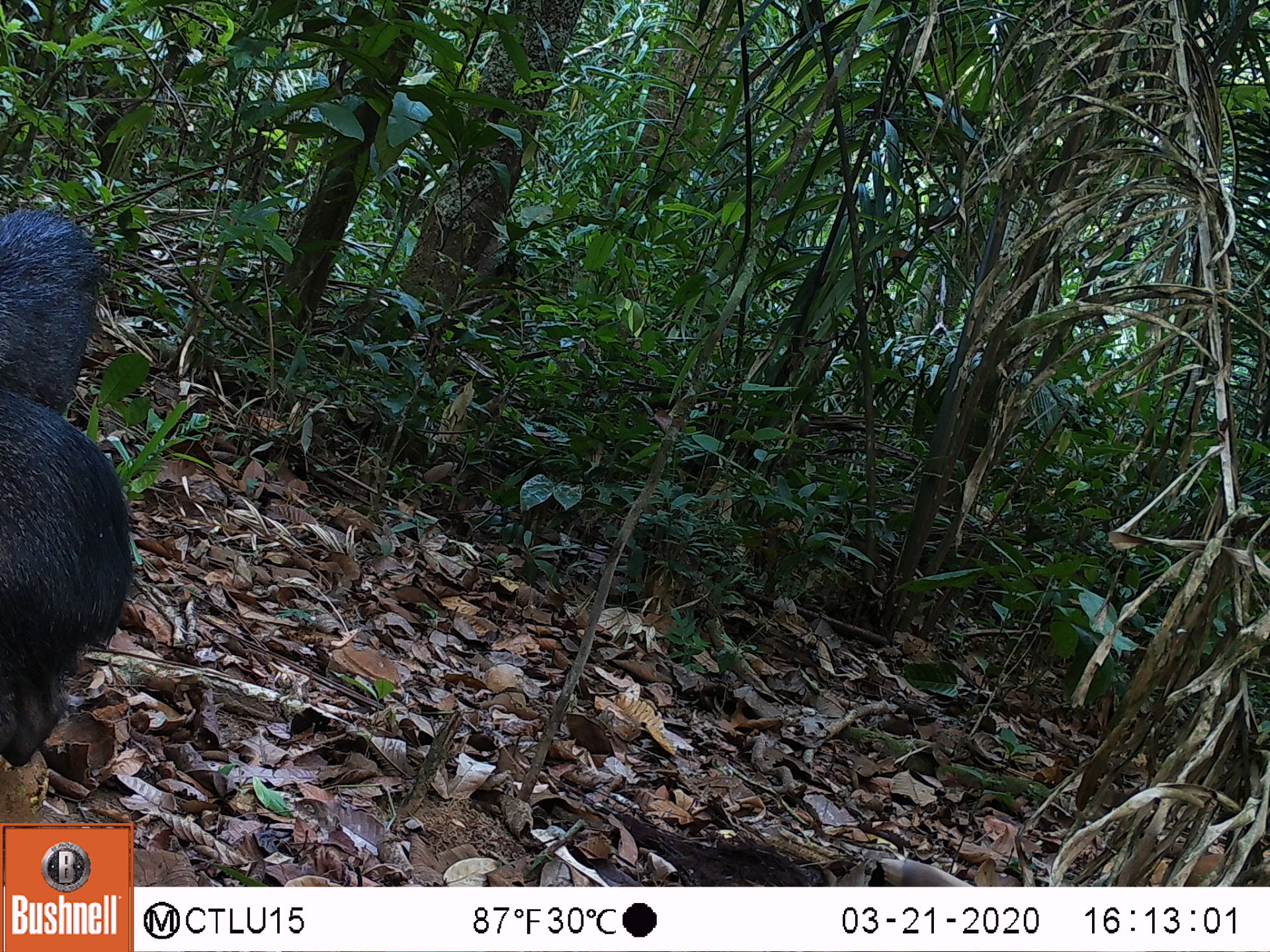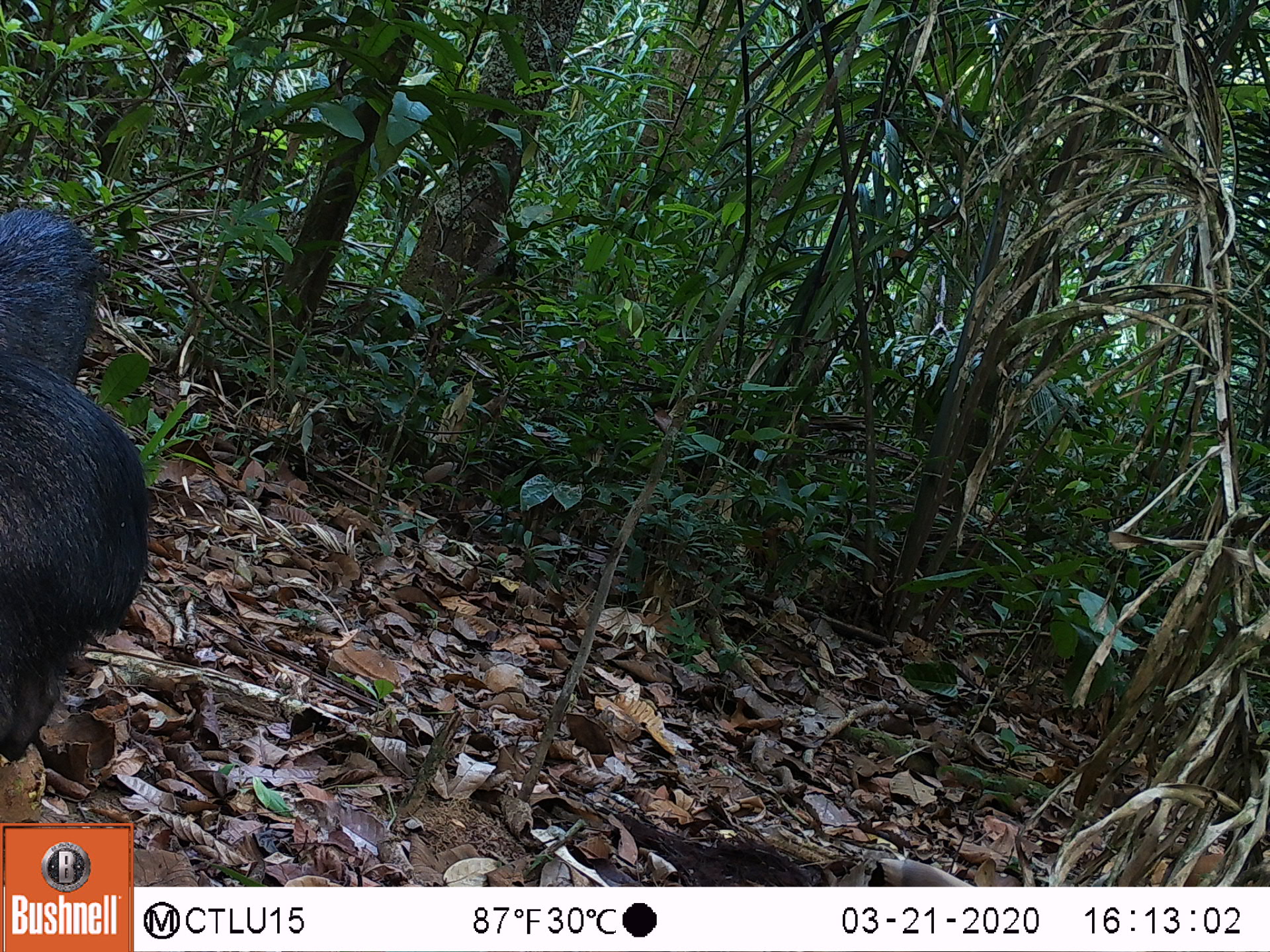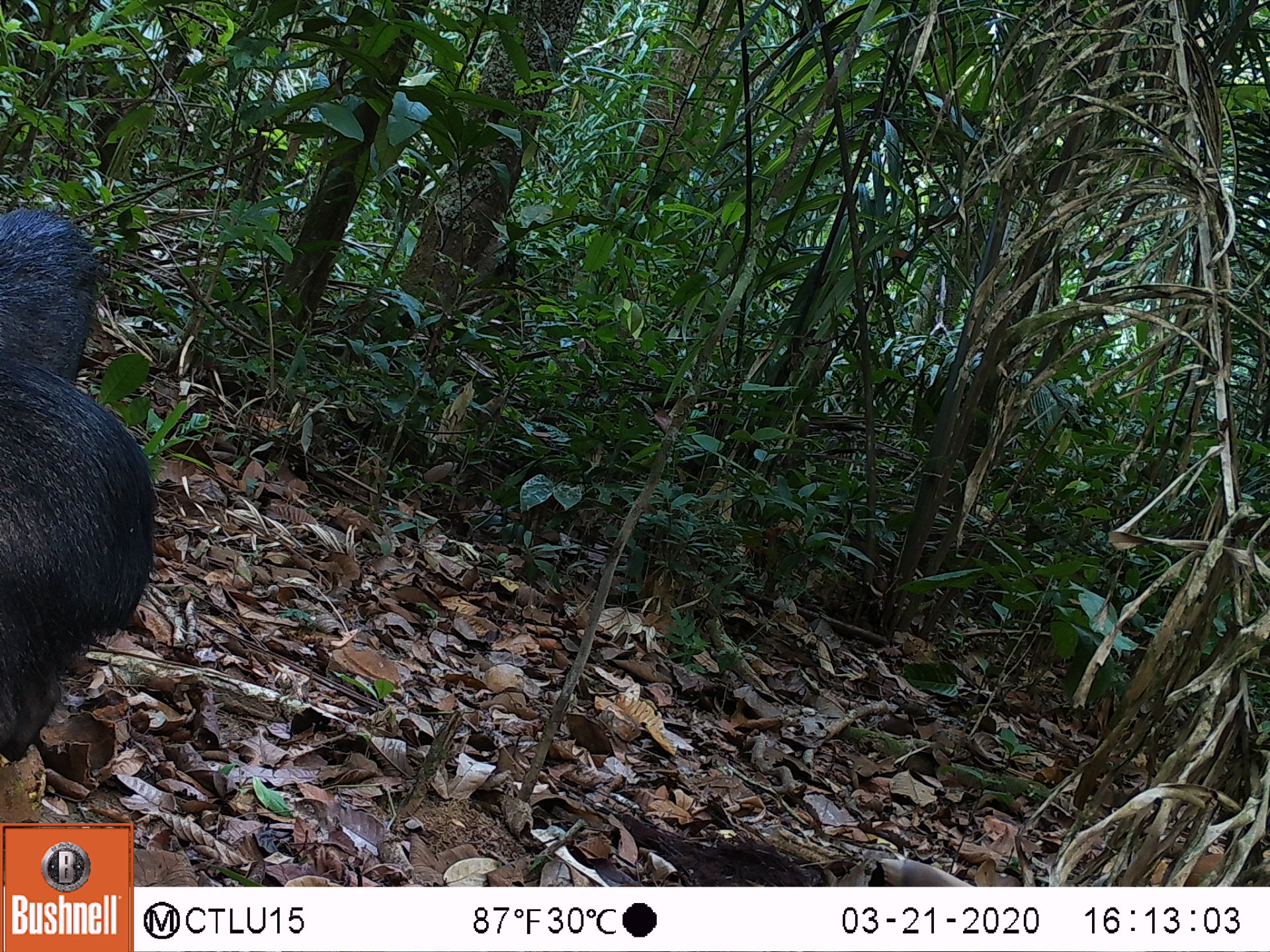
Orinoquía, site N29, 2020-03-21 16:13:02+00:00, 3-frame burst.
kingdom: Animalia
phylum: Chordata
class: Mammalia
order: Artiodactyla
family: Tayassuidae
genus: Pecari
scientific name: Pecari tajacu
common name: collared peccary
Collared peccary (Pecari tajacu).